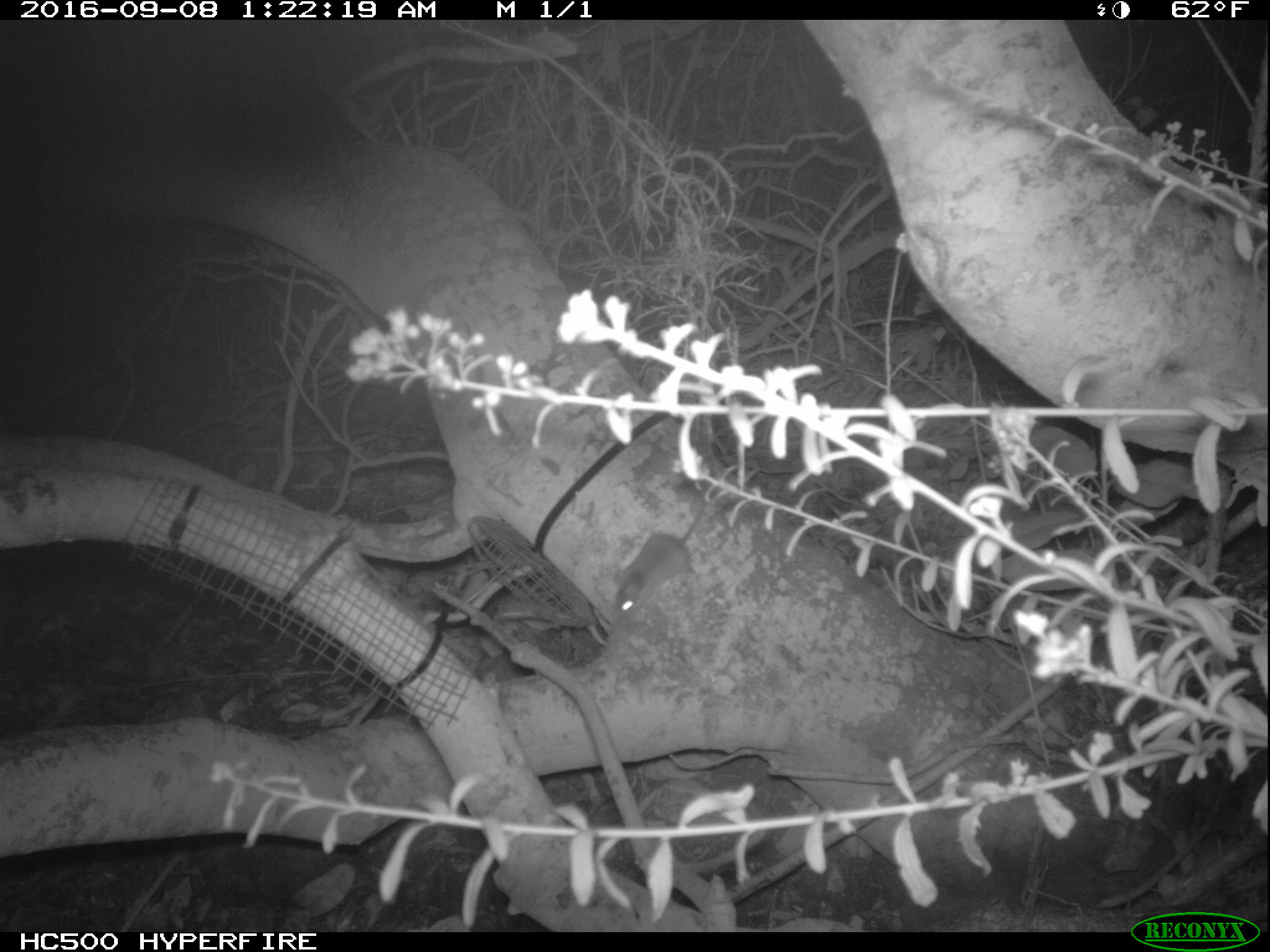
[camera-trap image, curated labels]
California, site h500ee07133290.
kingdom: Animalia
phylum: Chordata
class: Mammalia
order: Rodentia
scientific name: Rodentia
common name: rodent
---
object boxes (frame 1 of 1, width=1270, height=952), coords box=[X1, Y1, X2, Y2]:
rodent: box=[610, 482, 707, 622]